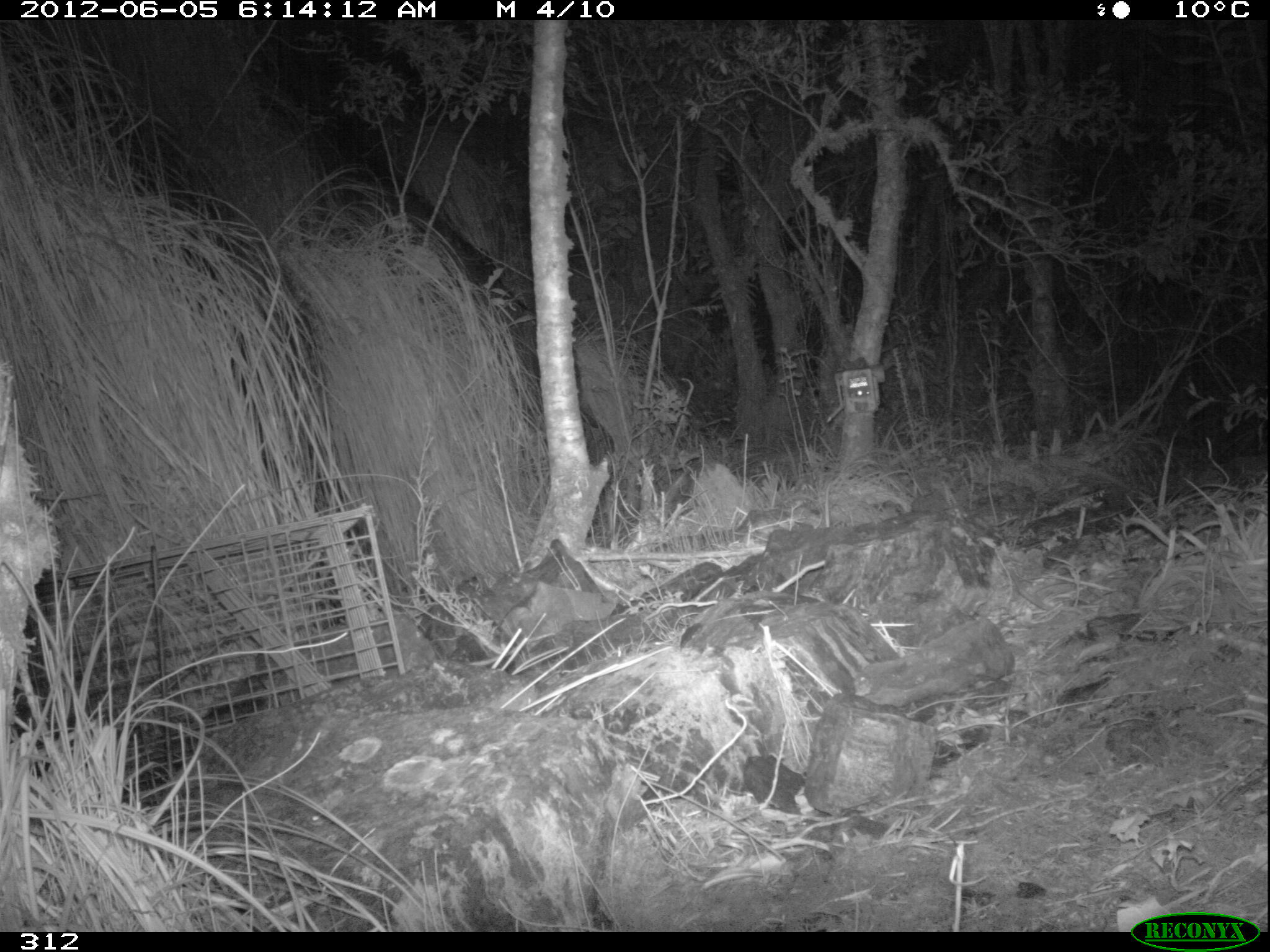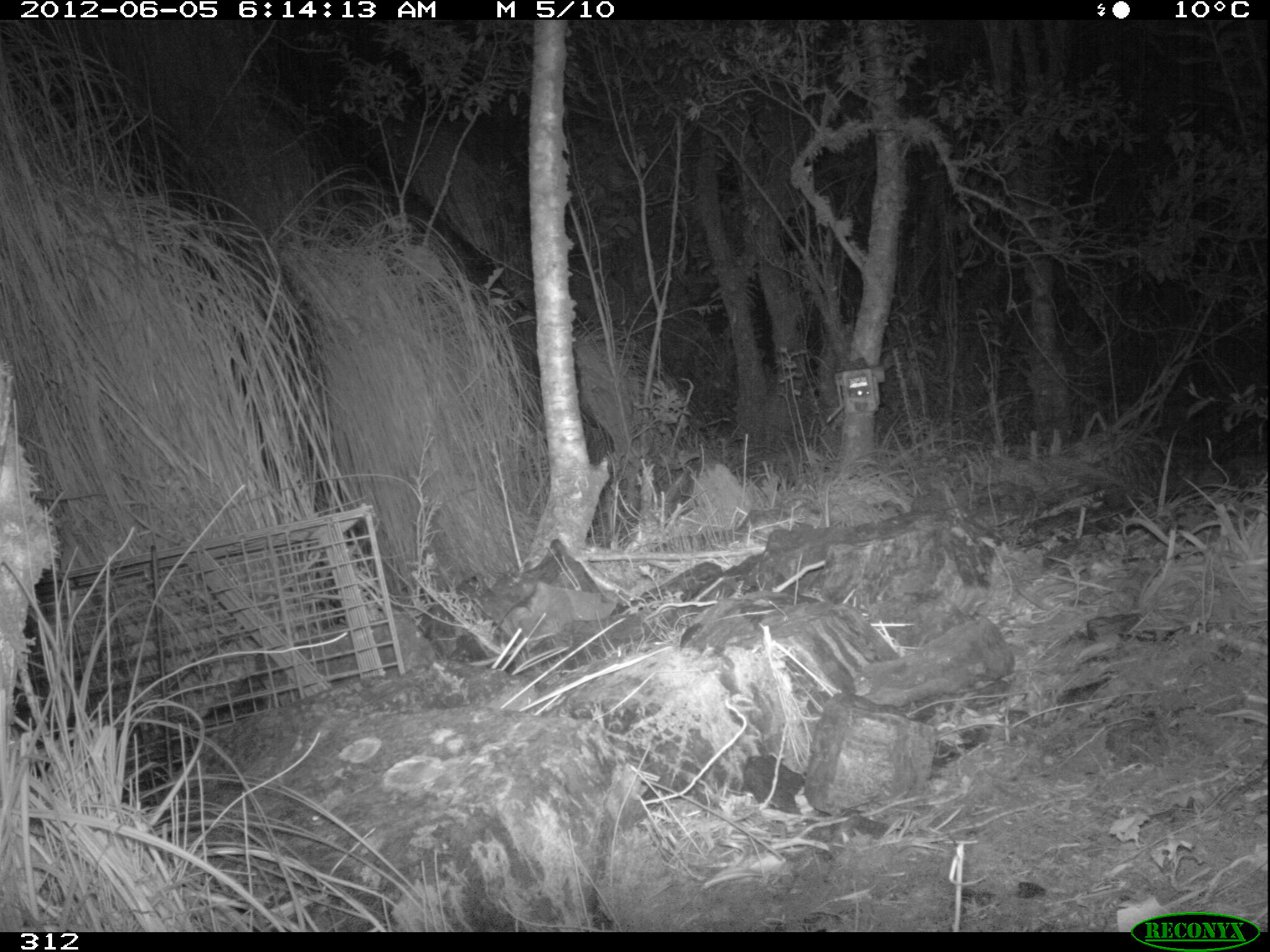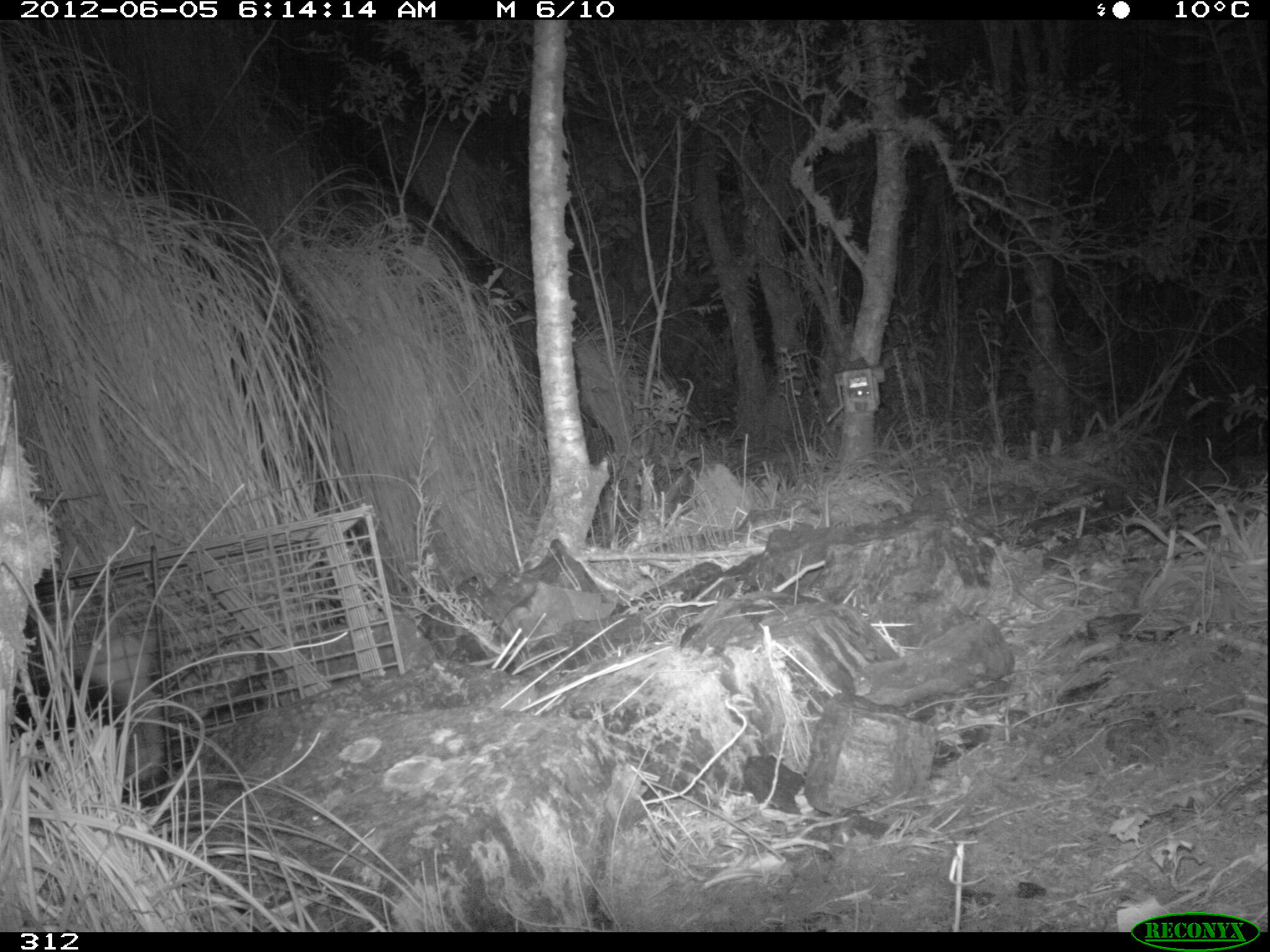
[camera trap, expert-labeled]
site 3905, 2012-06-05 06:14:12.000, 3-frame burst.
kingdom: Animalia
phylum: Chordata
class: Mammalia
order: Didelphimorphia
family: Didelphidae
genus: Didelphis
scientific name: Didelphis pernigra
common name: andean white-eared opossum